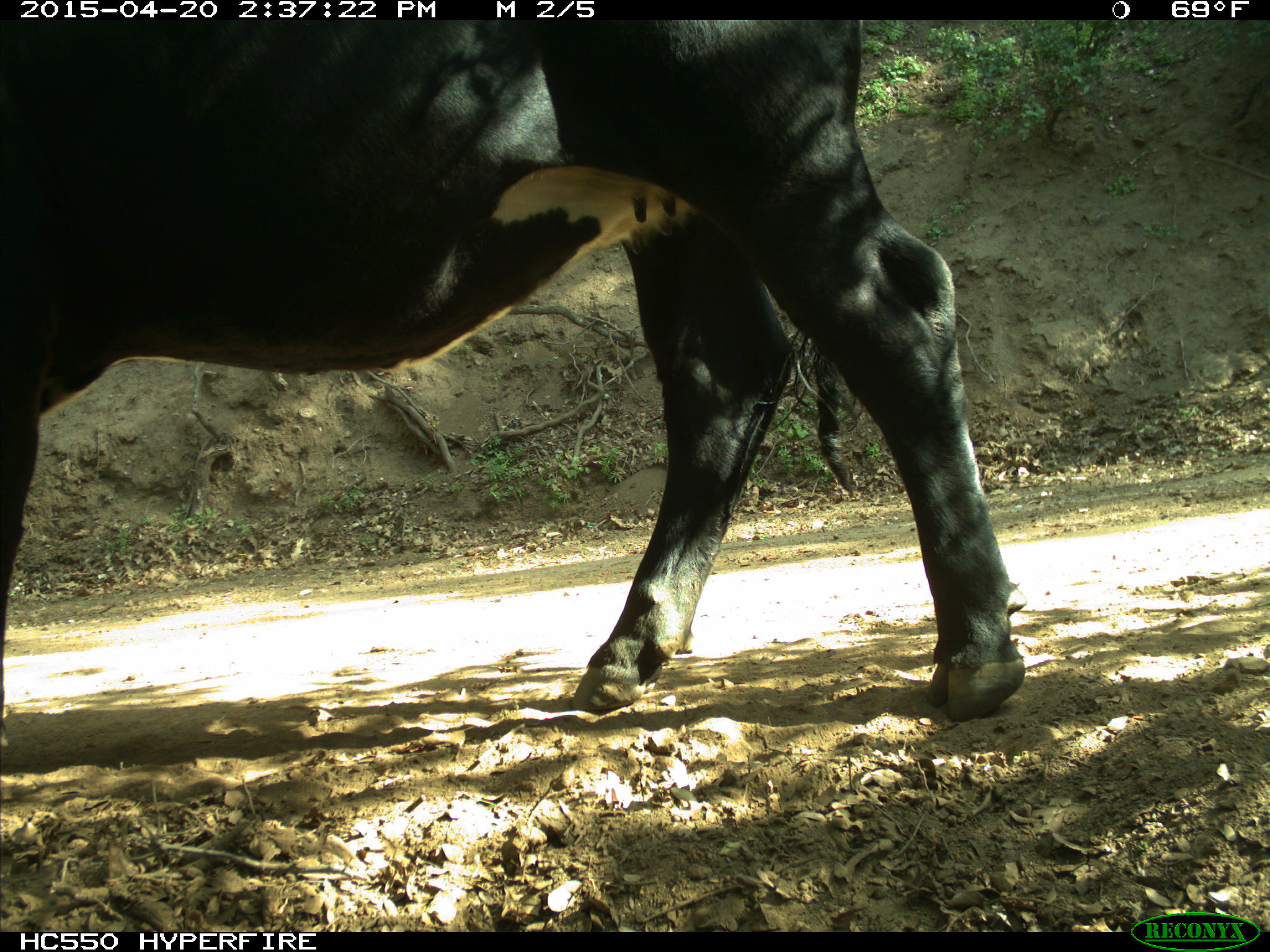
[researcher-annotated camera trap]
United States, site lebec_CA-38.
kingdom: Animalia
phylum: Chordata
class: Mammalia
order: Artiodactyla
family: Bovidae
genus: Bos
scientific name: Bos taurus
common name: domestic cow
Bos taurus (domestic cow).